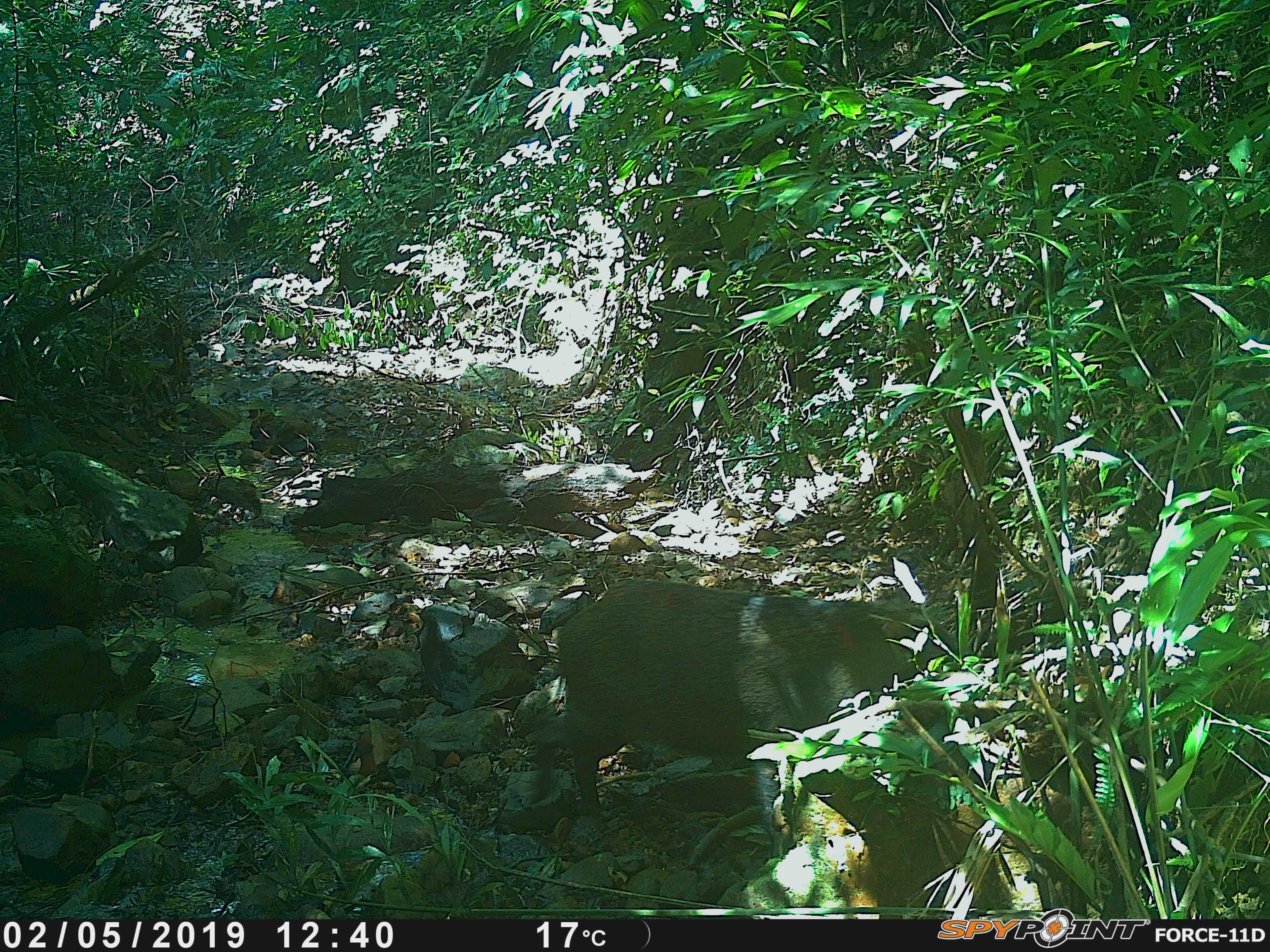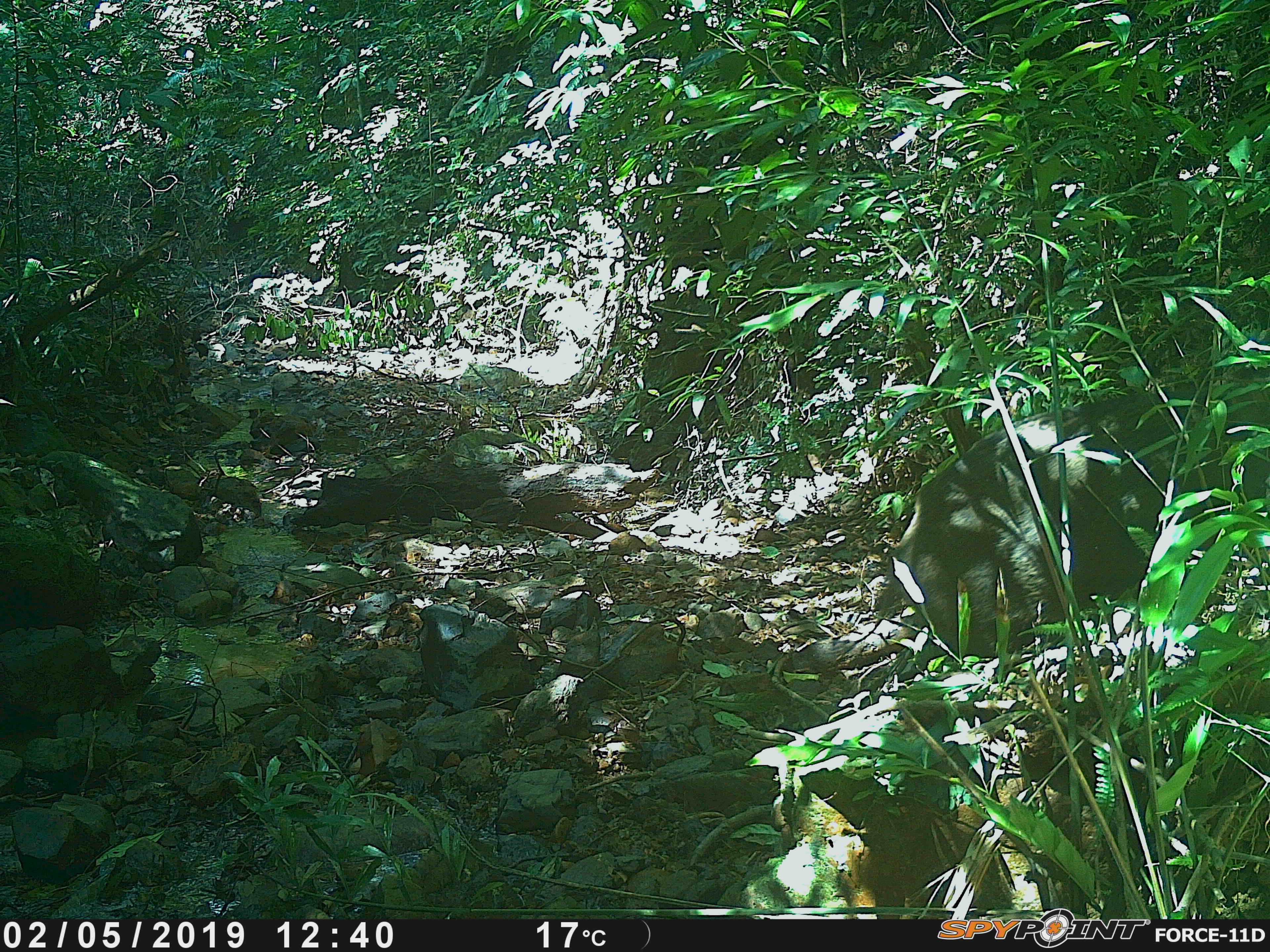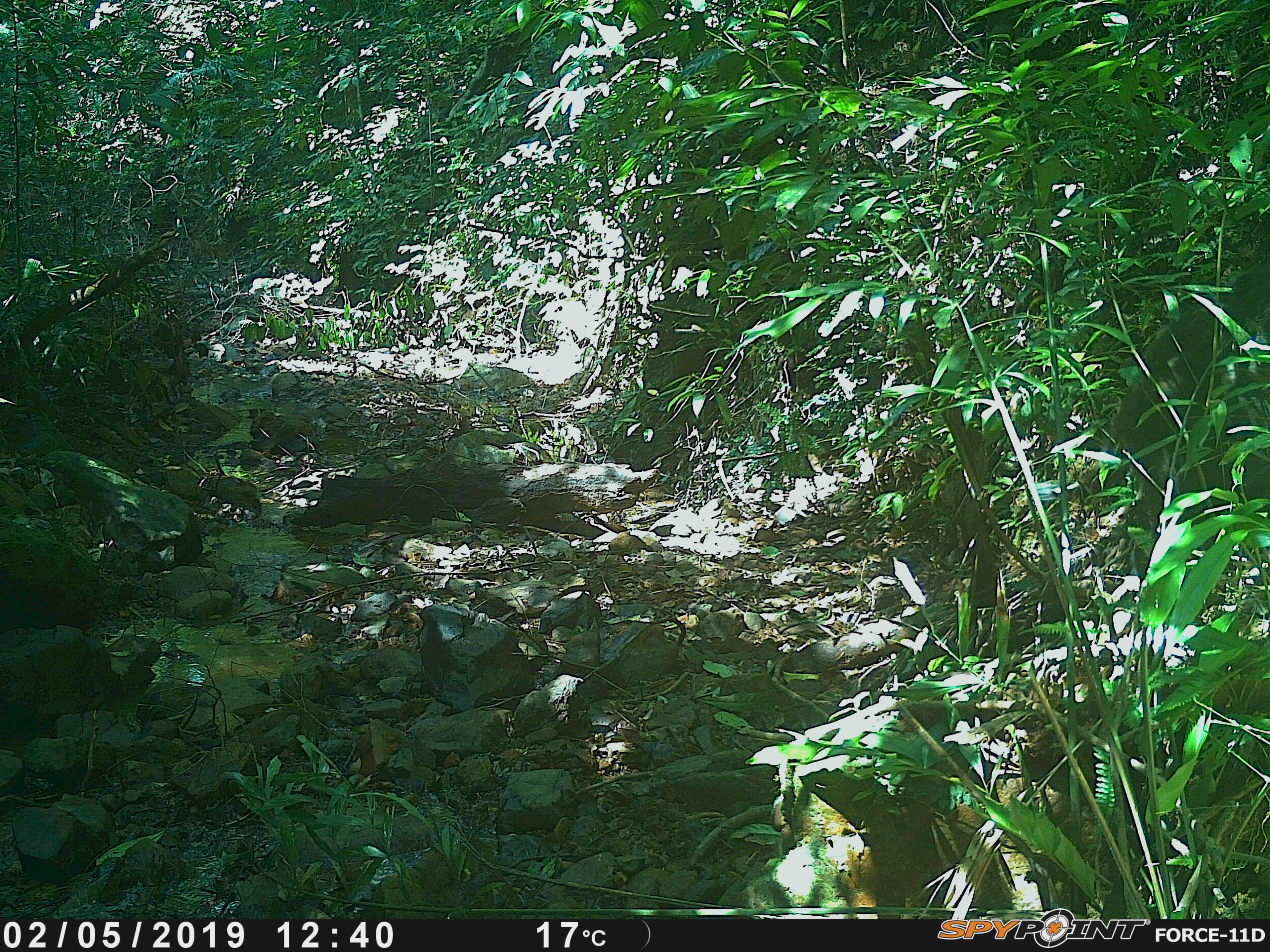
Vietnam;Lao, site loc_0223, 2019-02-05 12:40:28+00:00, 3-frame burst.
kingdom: Animalia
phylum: Chordata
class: Mammalia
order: Artiodactyla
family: Suidae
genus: Sus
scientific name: Sus scrofa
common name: eurasian wild pig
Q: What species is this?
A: Eurasian wild pig (Sus scrofa).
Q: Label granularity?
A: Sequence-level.